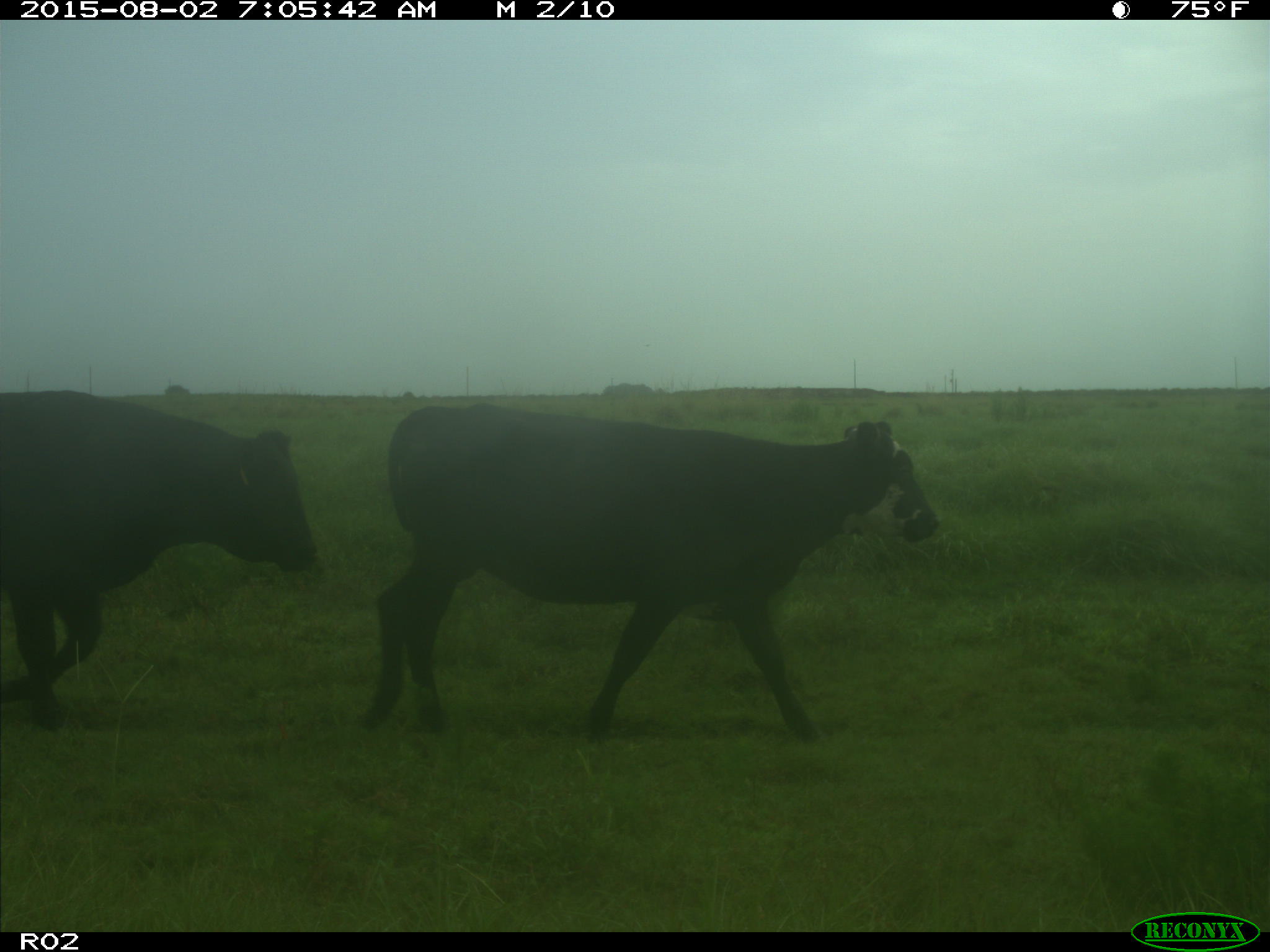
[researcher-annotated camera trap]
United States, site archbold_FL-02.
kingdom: Animalia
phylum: Chordata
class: Mammalia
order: Artiodactyla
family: Bovidae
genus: Bos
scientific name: Bos taurus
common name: domestic cow